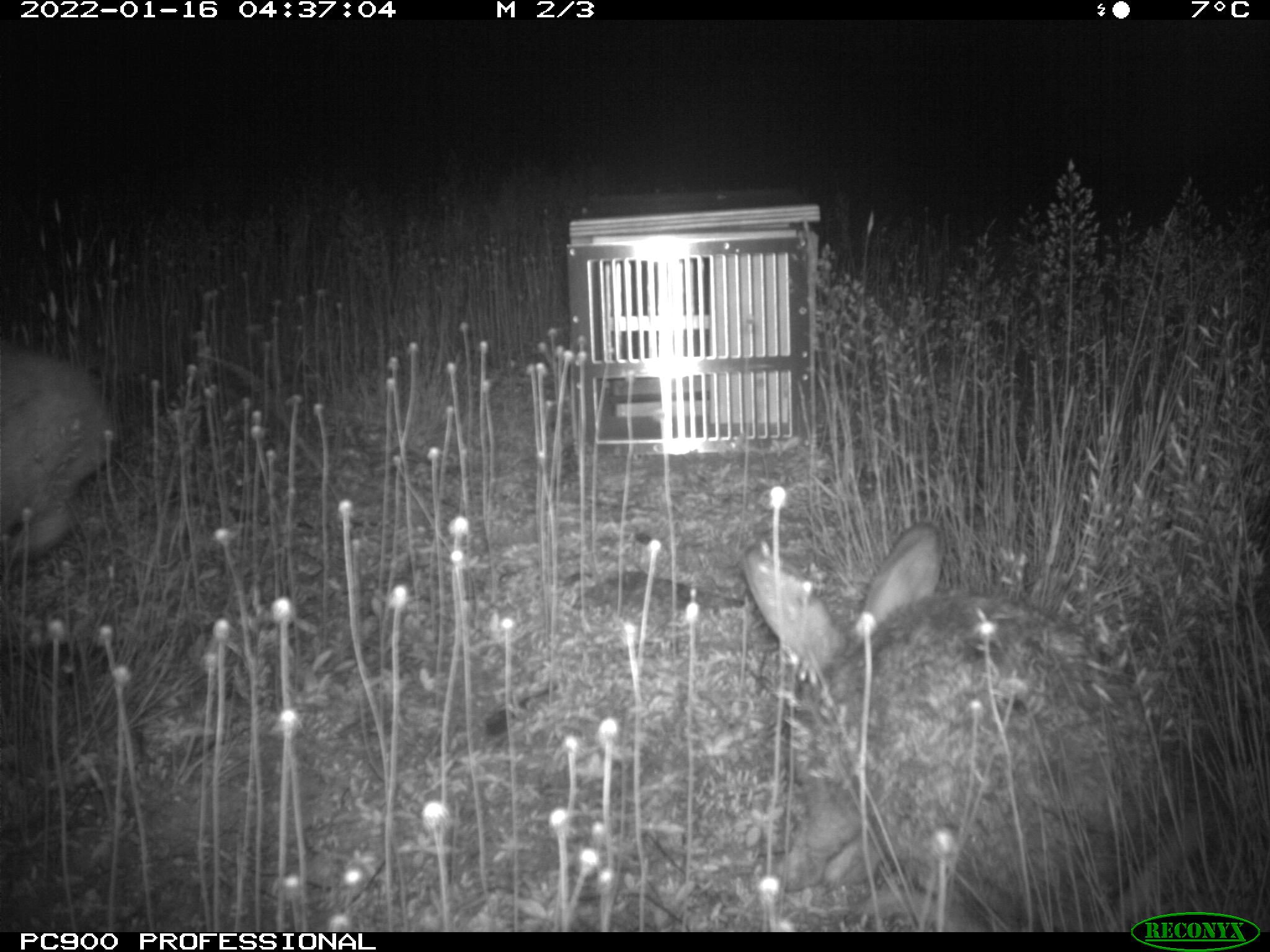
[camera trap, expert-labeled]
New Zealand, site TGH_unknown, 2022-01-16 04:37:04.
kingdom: Animalia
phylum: Chordata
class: Mammalia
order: Lagomorpha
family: Leporidae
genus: Oryctolagus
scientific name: Oryctolagus cuniculus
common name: european rabbit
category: rabbit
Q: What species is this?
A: Rabbit (european rabbit) (Oryctolagus cuniculus).